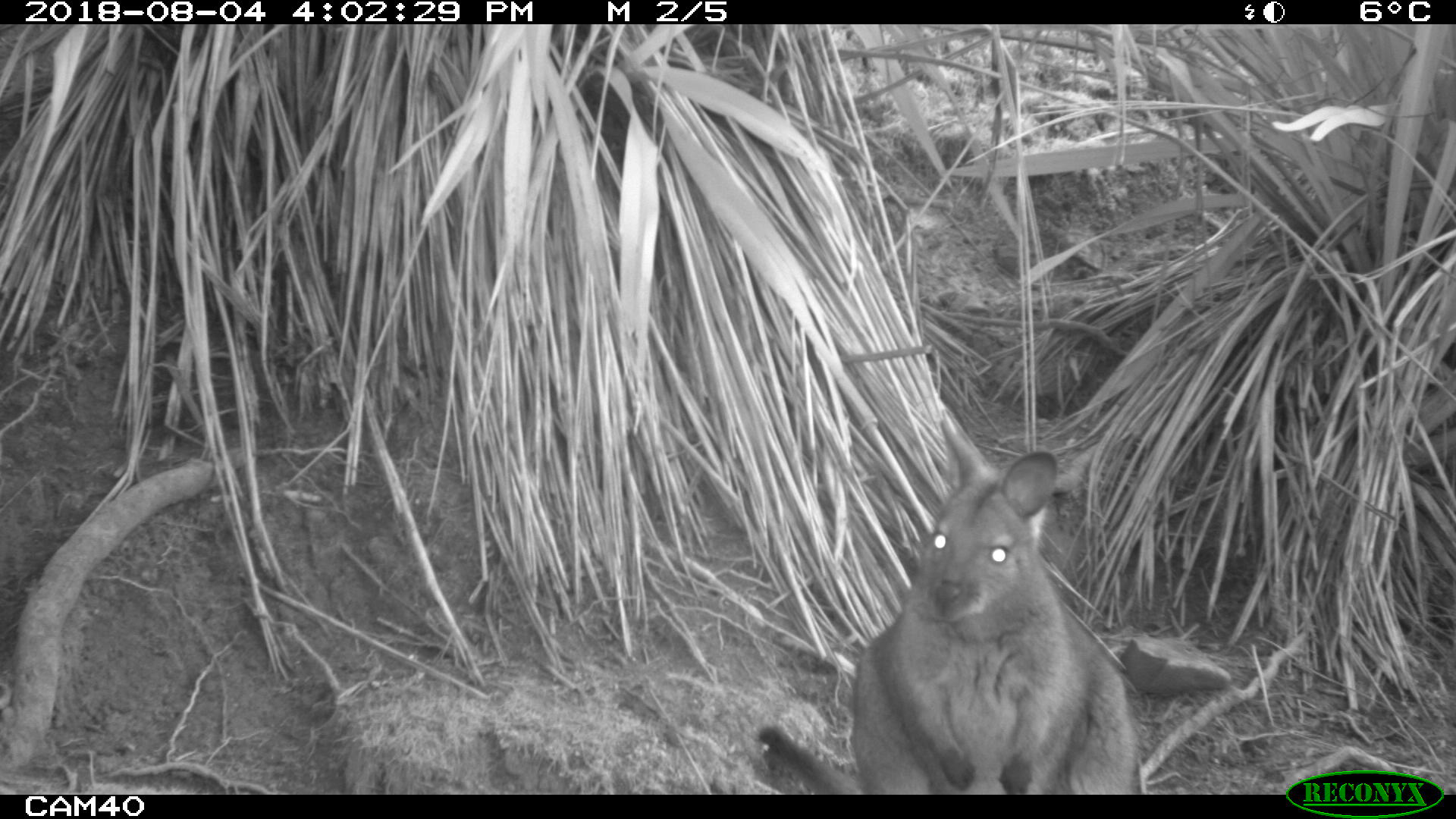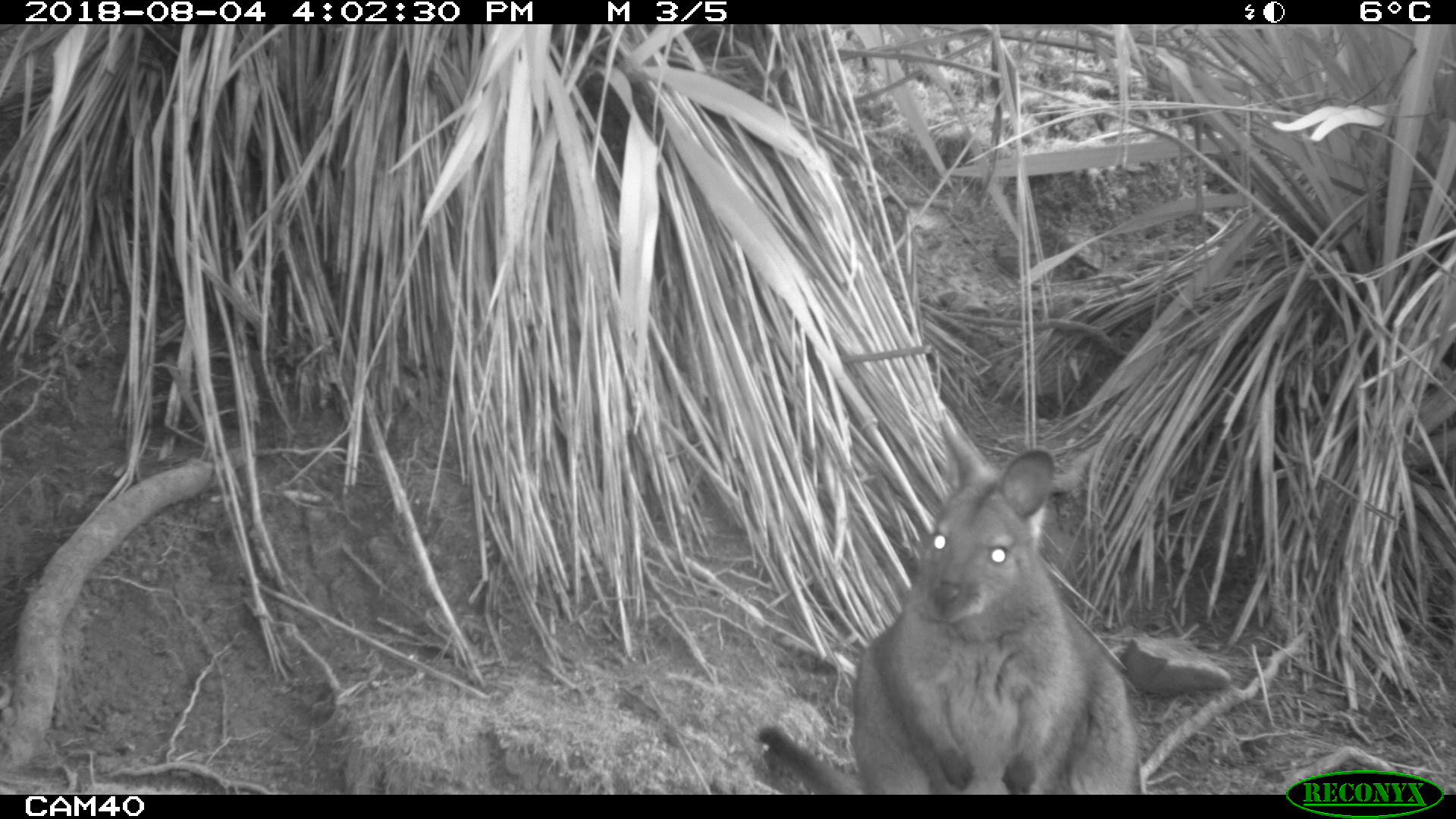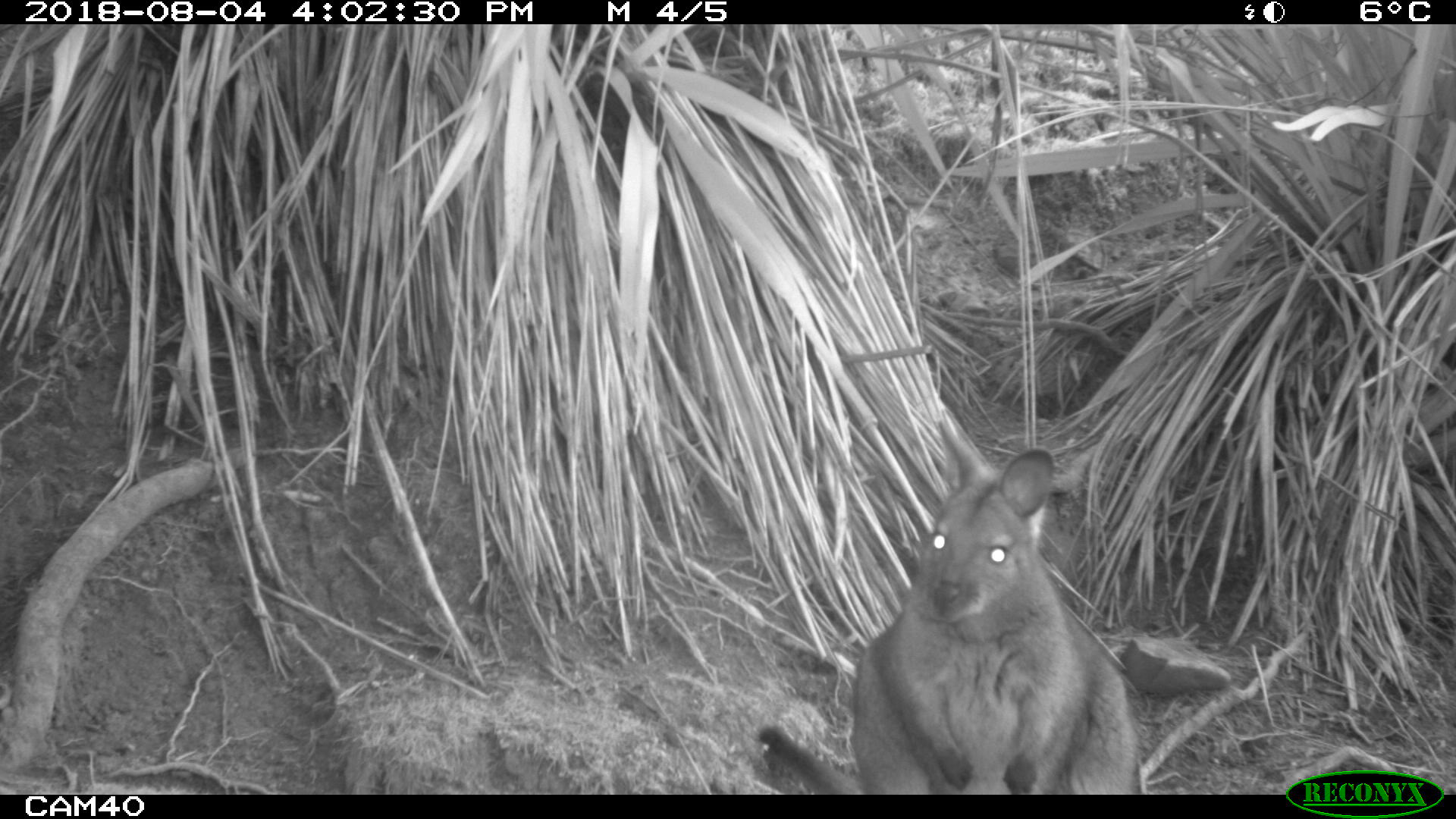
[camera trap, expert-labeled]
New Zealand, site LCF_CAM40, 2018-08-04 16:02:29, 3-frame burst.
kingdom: Animalia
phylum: Chordata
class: Mammalia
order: Diprotodontia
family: Macropodidae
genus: Notamacropus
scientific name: Notamacropus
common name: wallaby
Wallaby (Notamacropus).